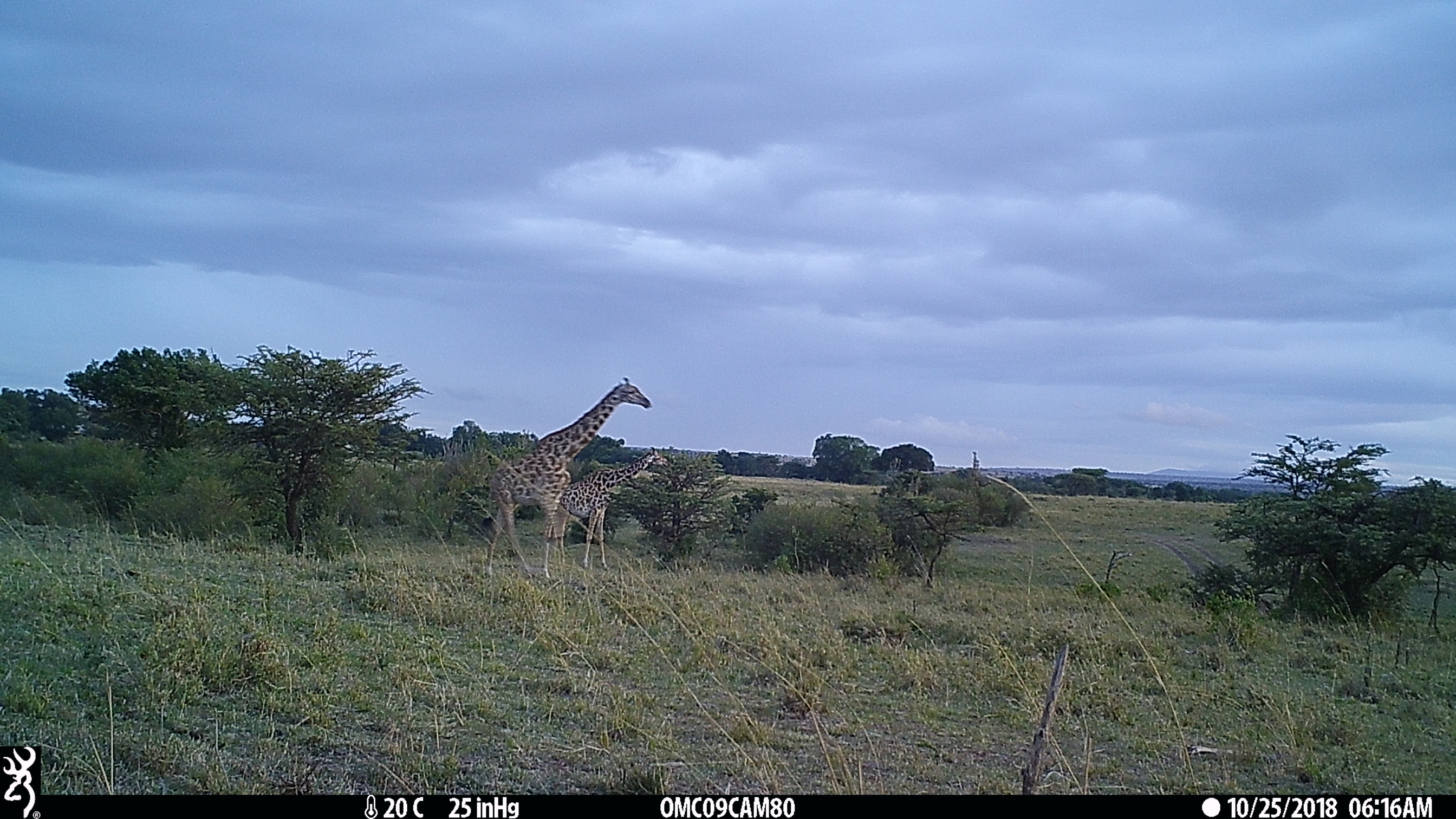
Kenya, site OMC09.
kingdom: Animalia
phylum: Chordata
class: Mammalia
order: Artiodactyla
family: Giraffidae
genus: Giraffa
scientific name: Giraffa camelopardalis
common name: northern giraffe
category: giraffe